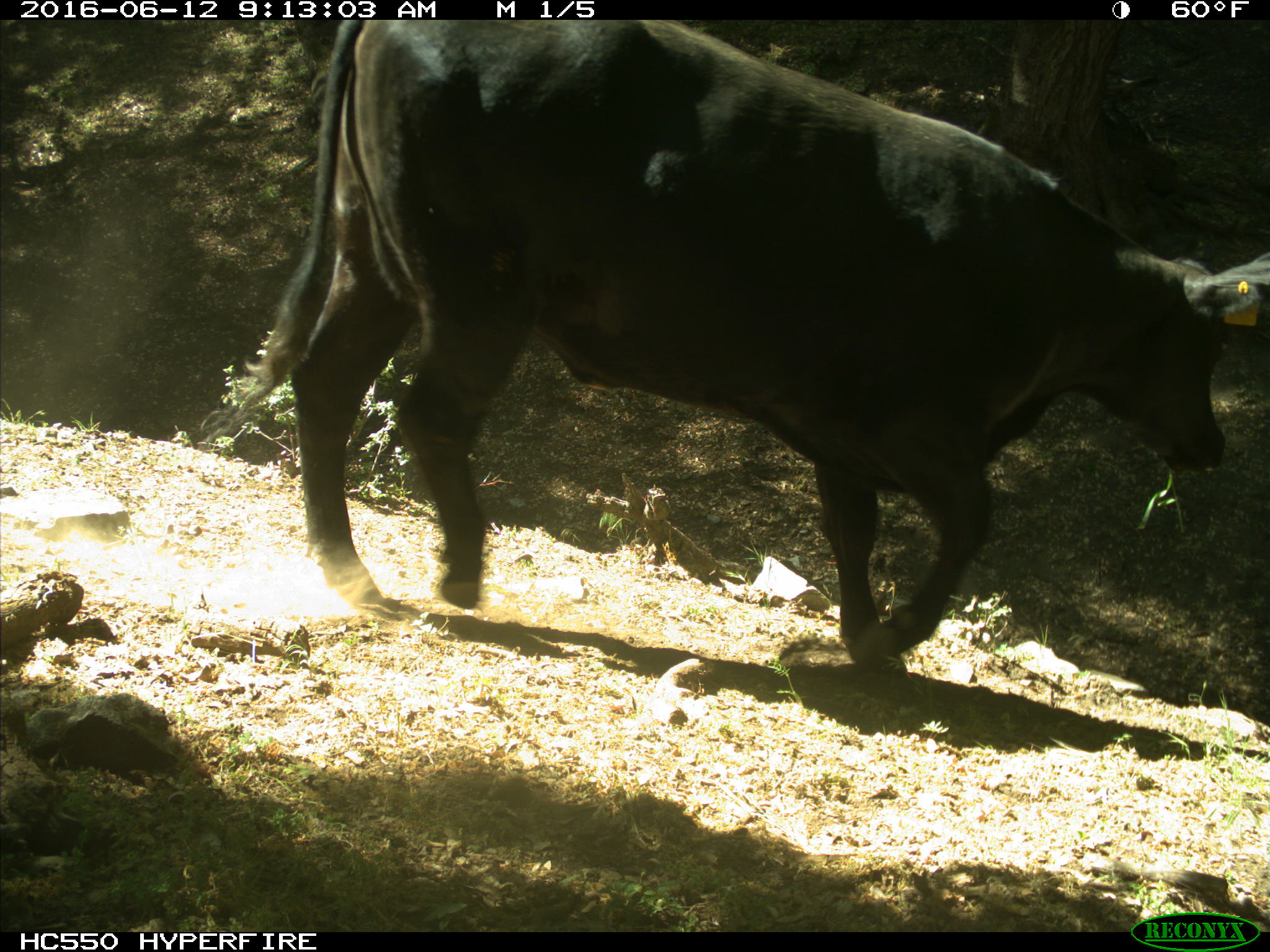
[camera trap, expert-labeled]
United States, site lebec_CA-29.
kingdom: Animalia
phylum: Chordata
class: Mammalia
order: Artiodactyla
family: Bovidae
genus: Bos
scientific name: Bos taurus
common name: domestic cow